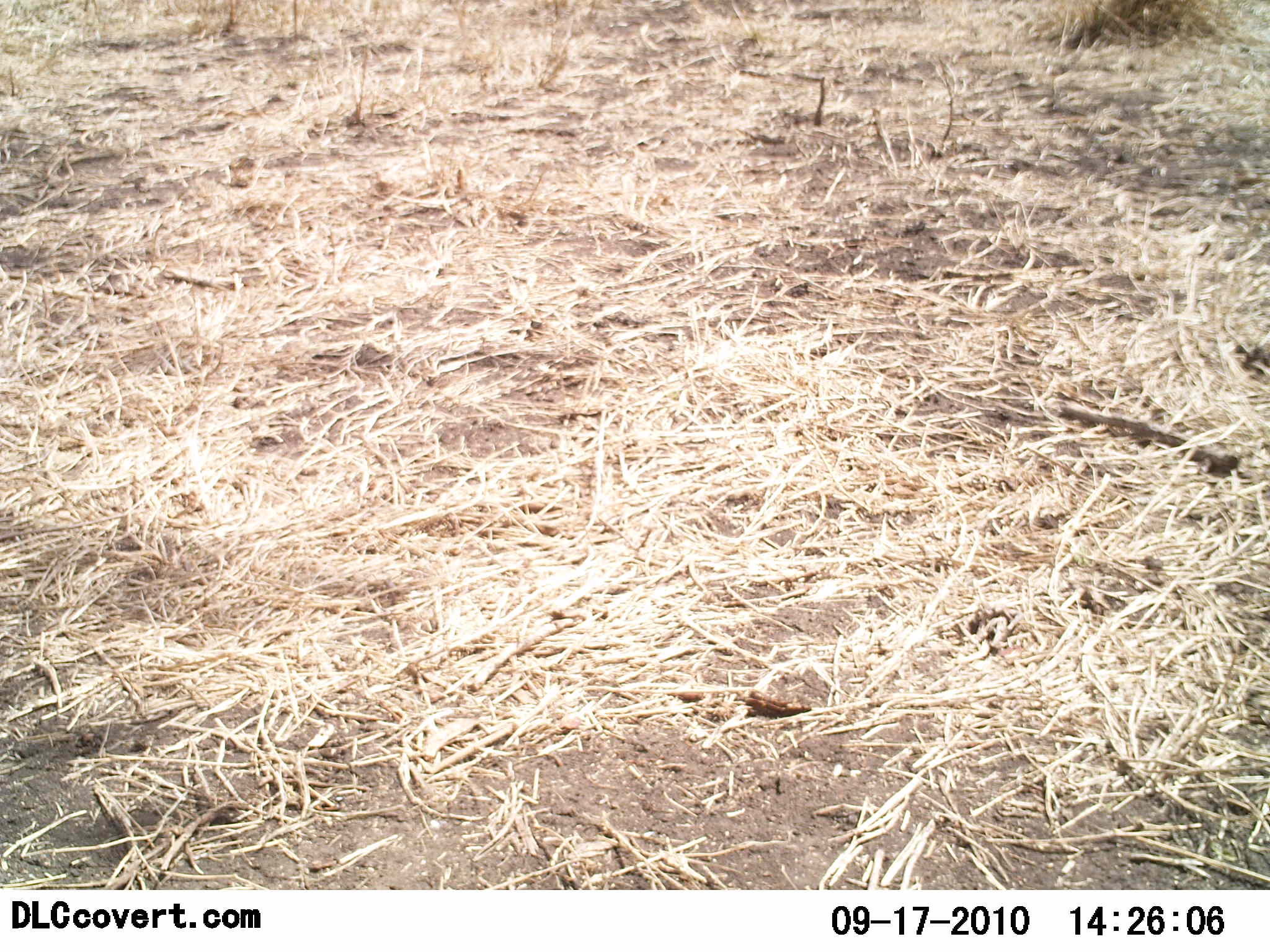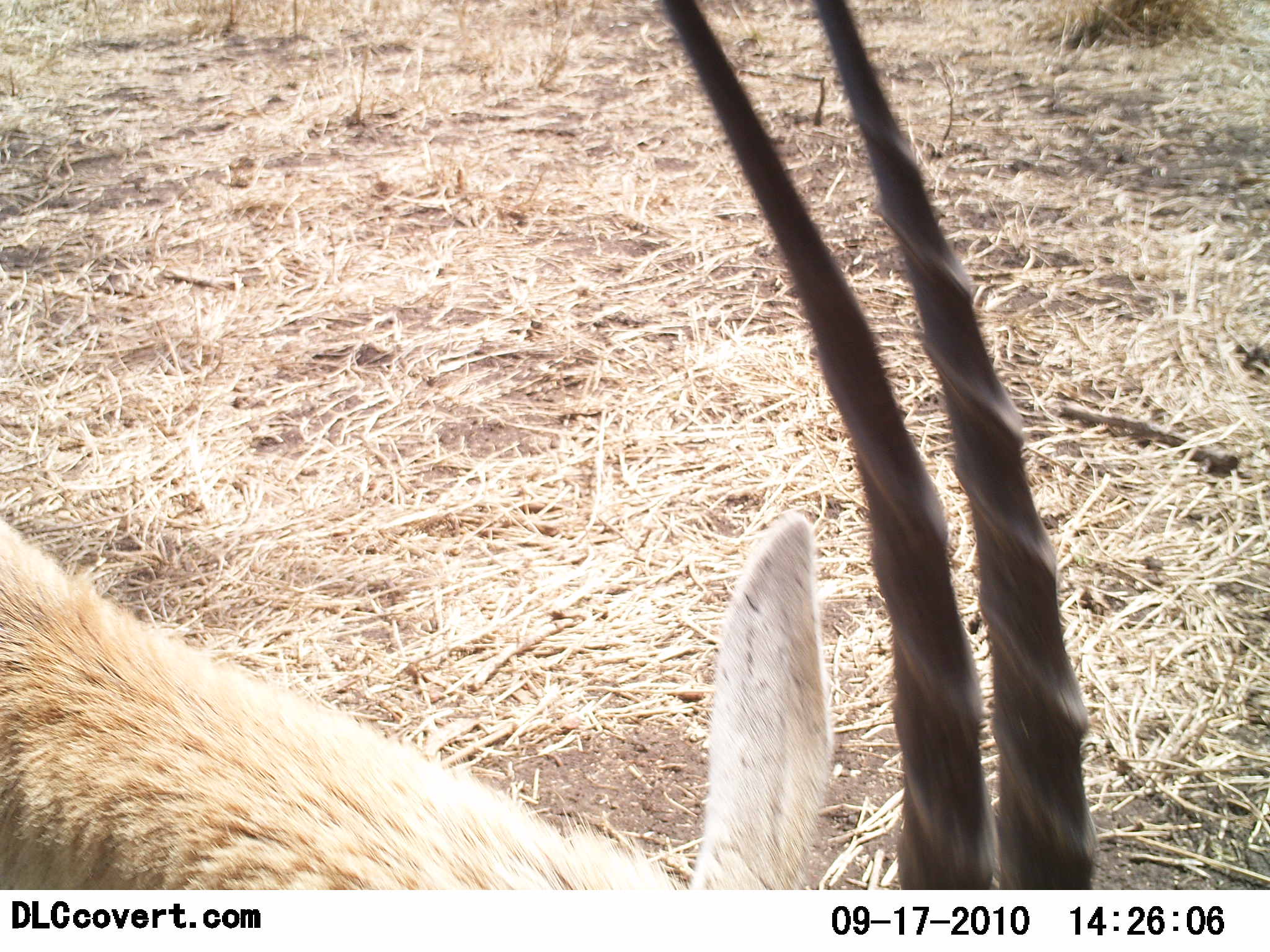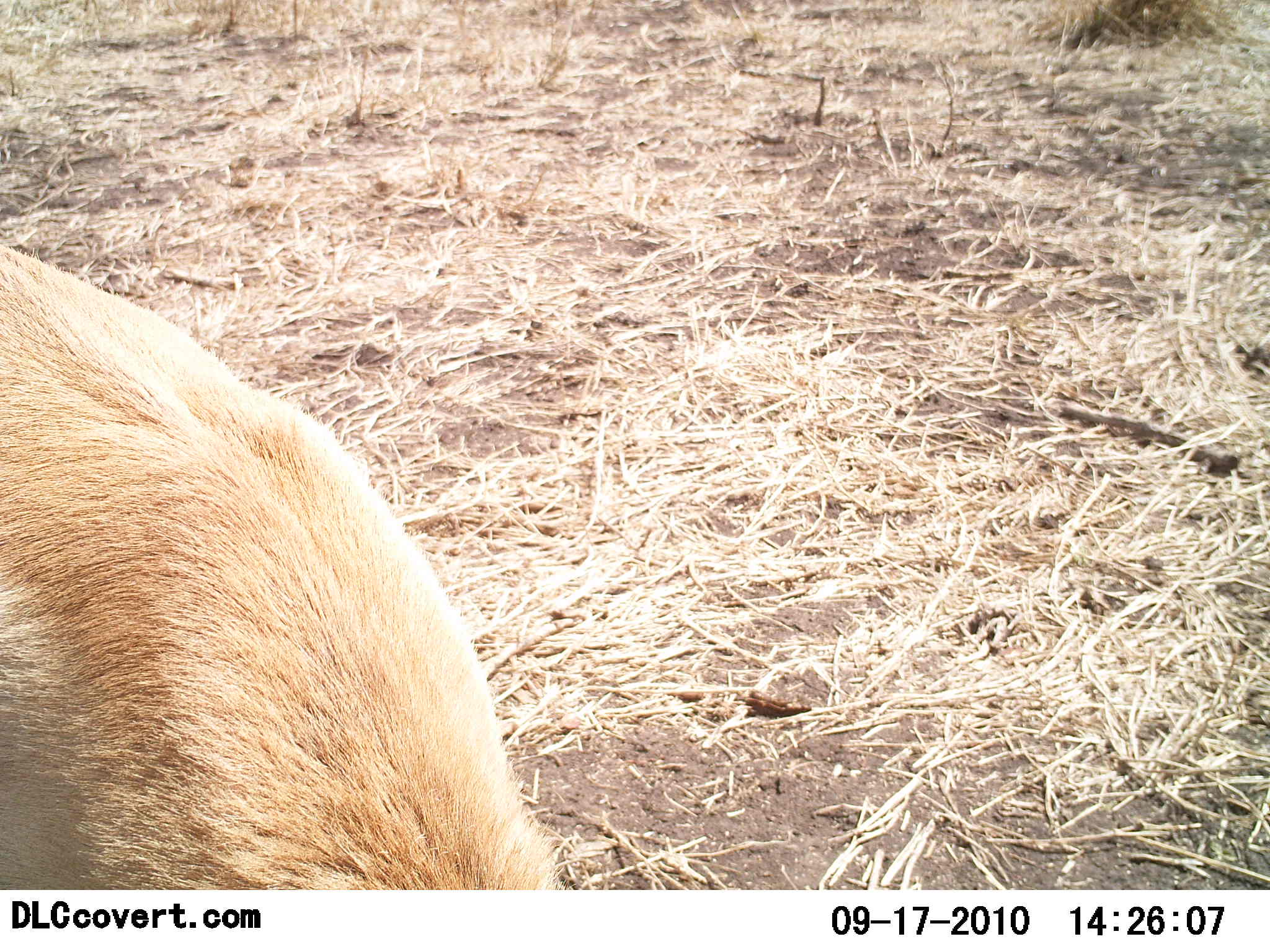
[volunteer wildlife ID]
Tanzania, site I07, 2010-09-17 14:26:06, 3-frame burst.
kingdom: Animalia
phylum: Chordata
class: Mammalia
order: Artiodactyla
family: Bovidae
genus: Nanger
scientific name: Nanger granti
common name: grant's gazelle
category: gazellegrants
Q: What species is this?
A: Gazellegrants (grant's gazelle) (Nanger granti).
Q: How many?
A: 1.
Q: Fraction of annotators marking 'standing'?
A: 30%.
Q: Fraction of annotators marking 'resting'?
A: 0%.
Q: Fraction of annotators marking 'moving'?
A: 30%.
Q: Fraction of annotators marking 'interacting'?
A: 0%.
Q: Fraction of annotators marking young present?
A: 0%.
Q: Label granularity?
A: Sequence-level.